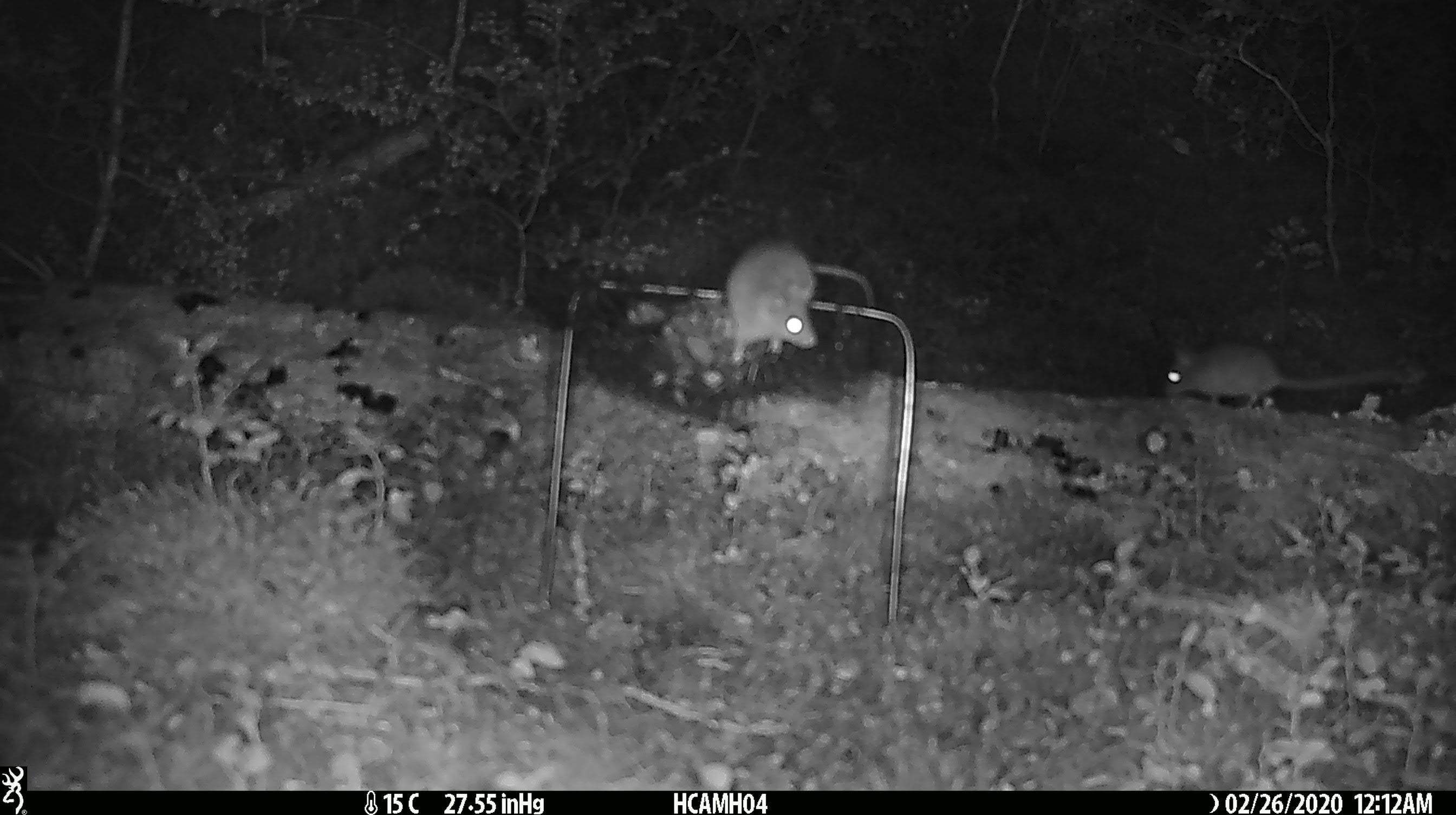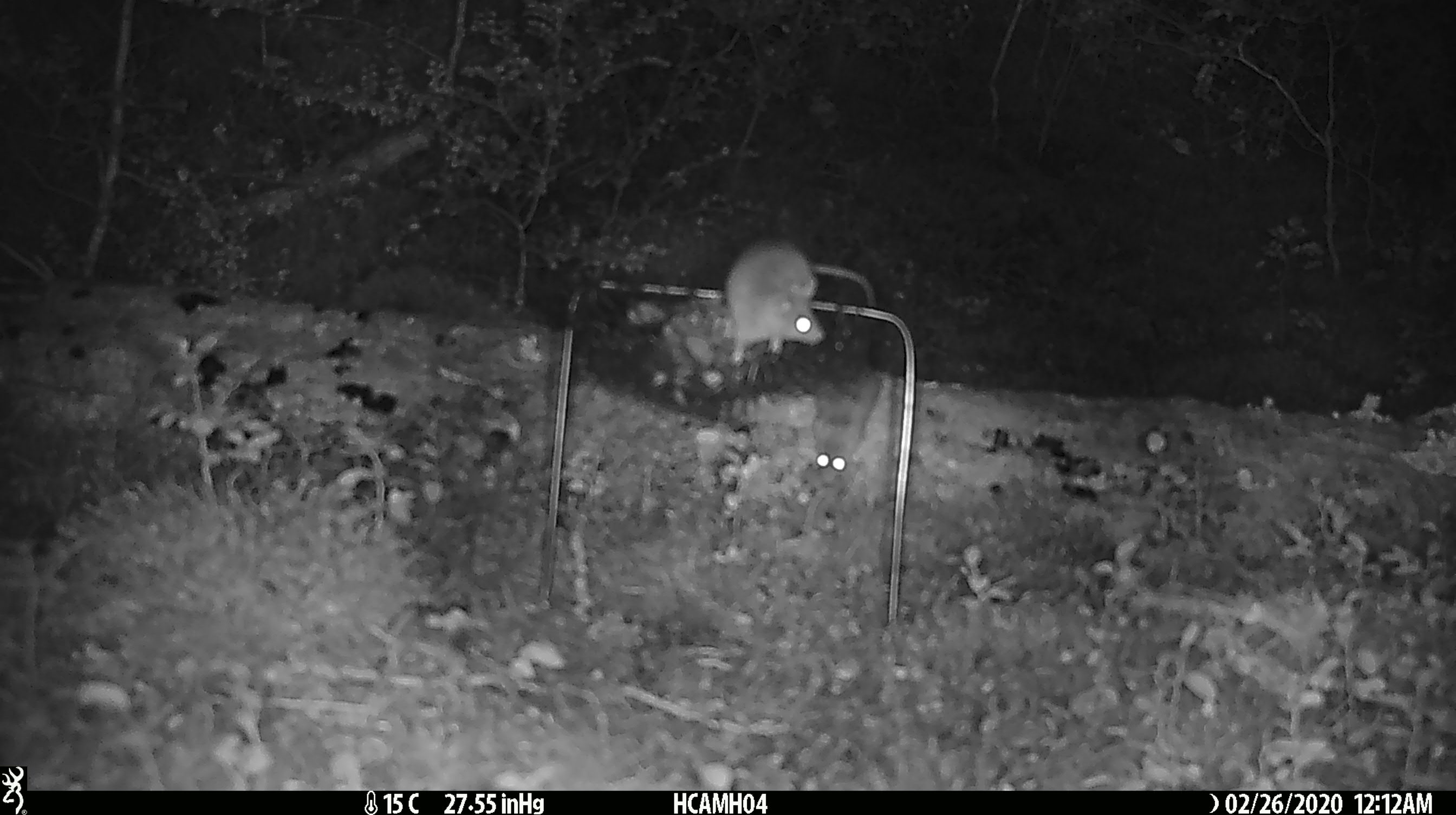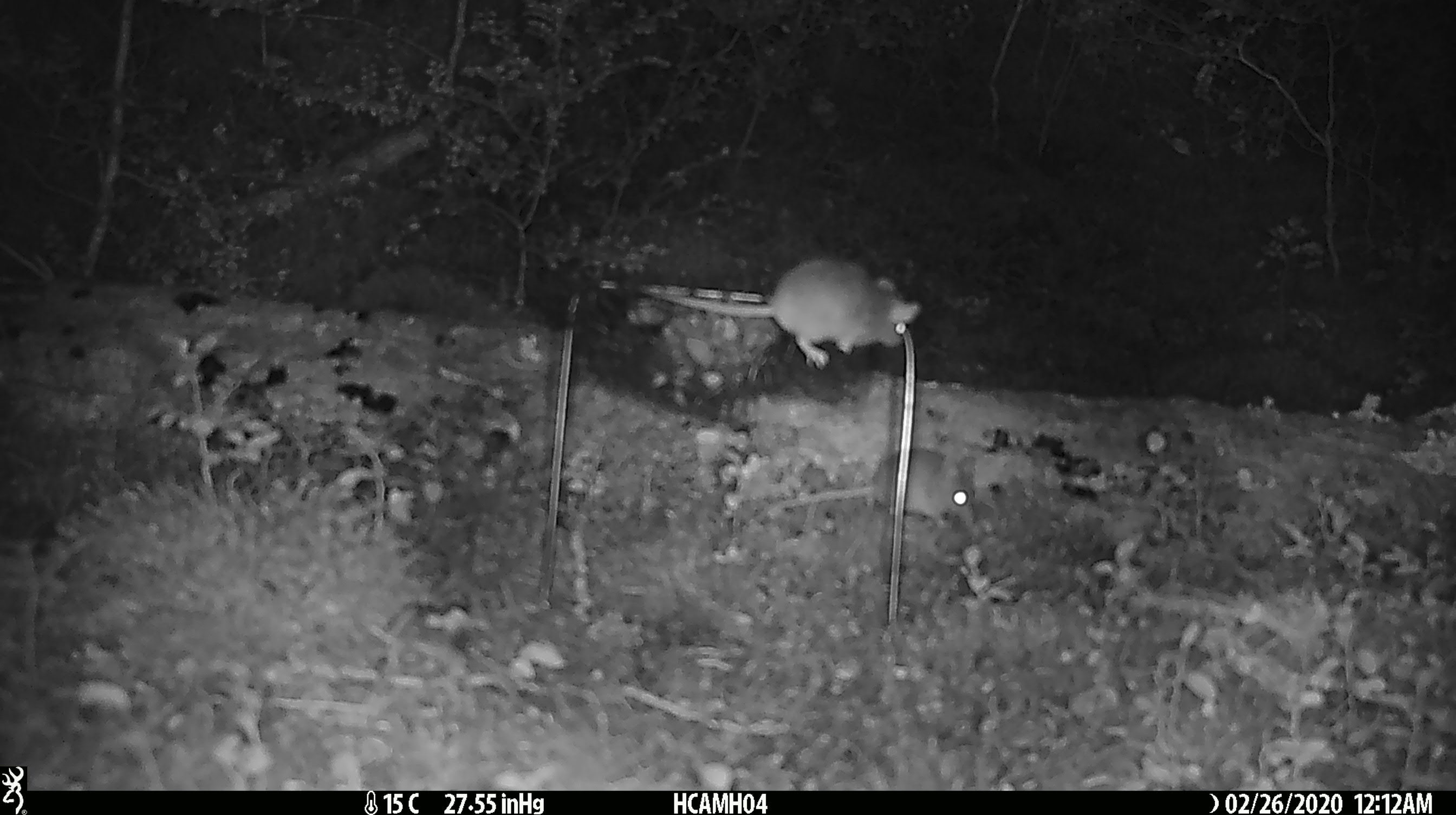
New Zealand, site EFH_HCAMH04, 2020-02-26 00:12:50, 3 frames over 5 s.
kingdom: Animalia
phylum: Chordata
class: Mammalia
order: Rodentia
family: Muridae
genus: Mus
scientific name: Mus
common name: mouse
Mouse (Mus).